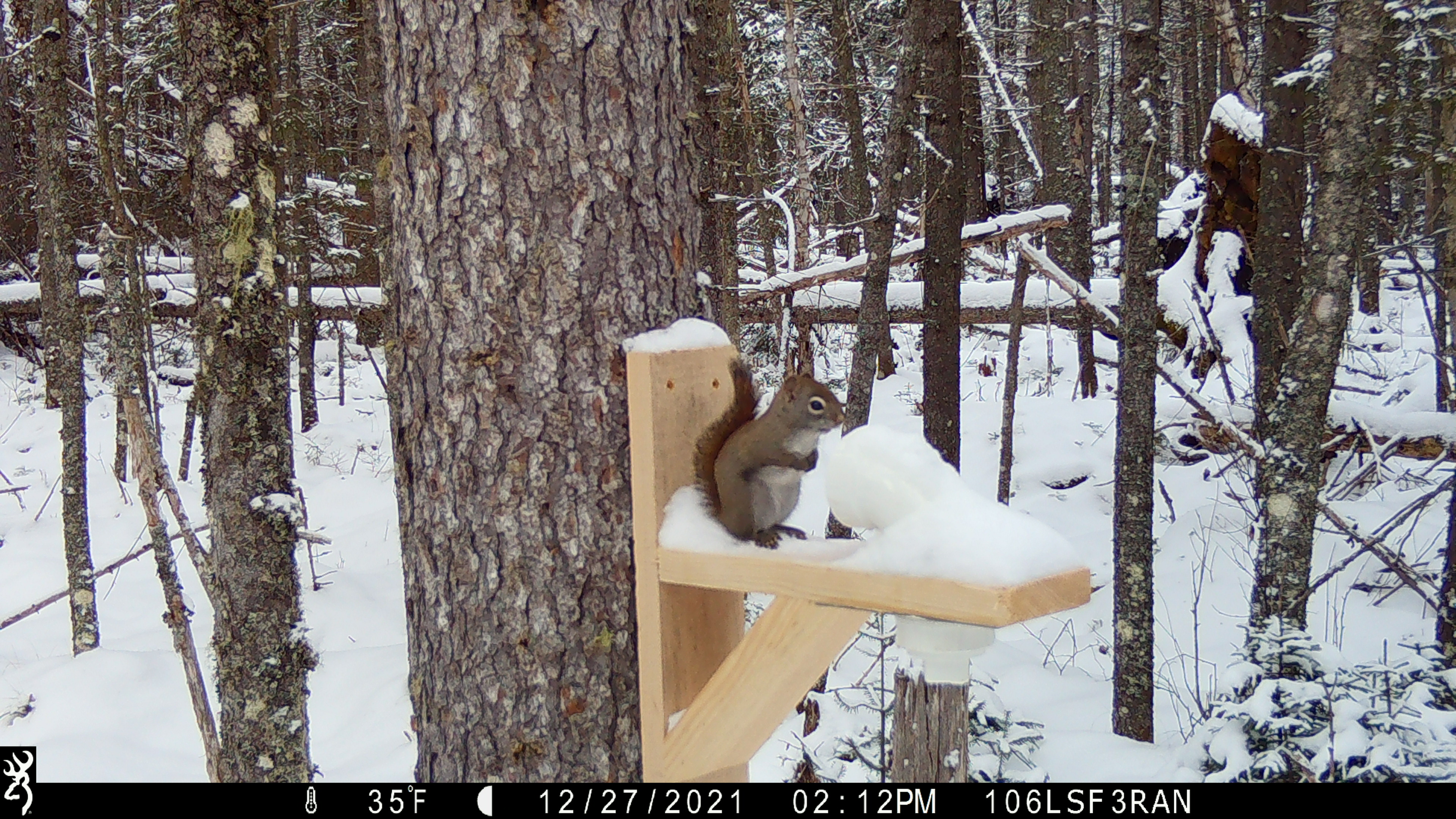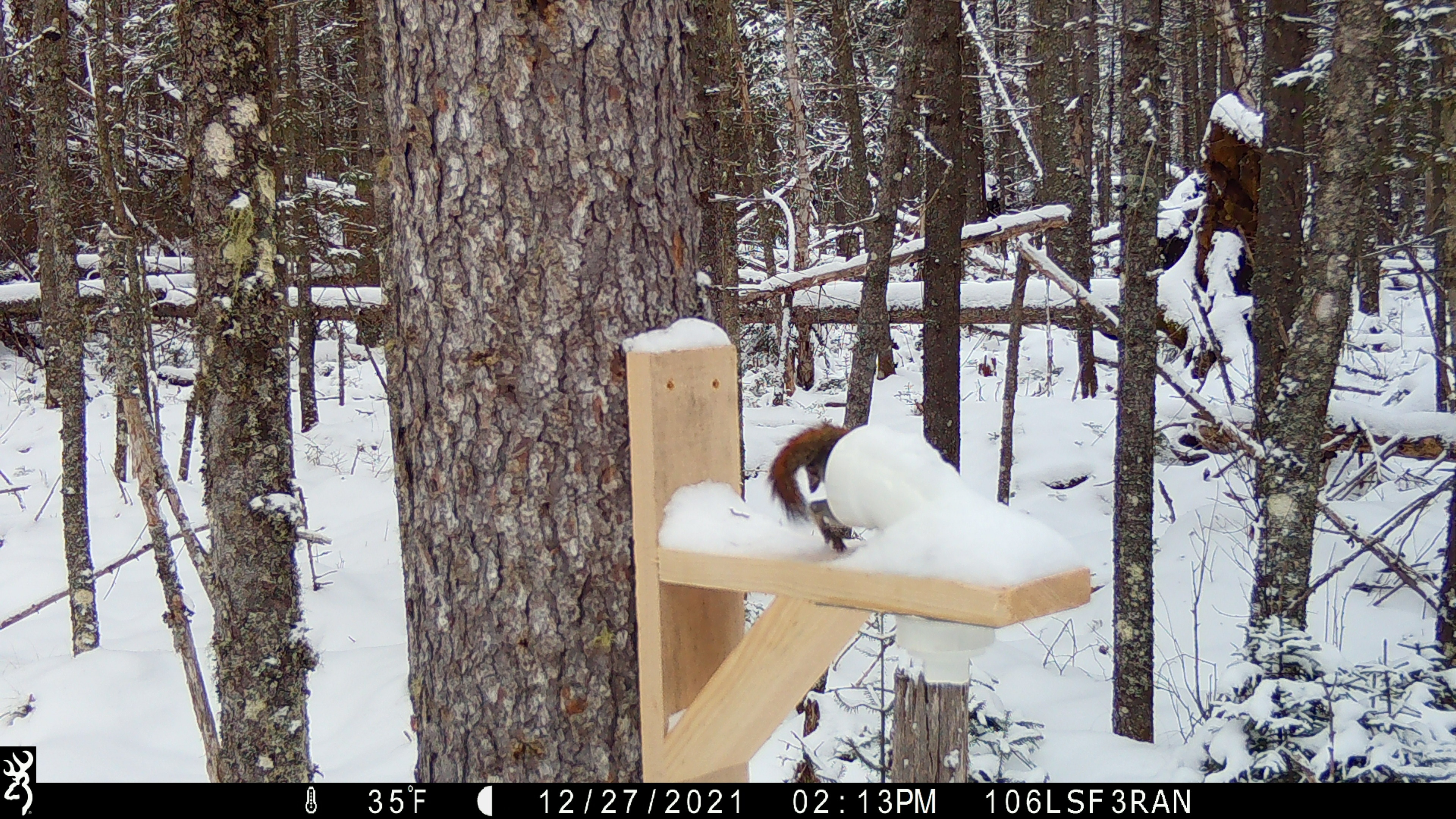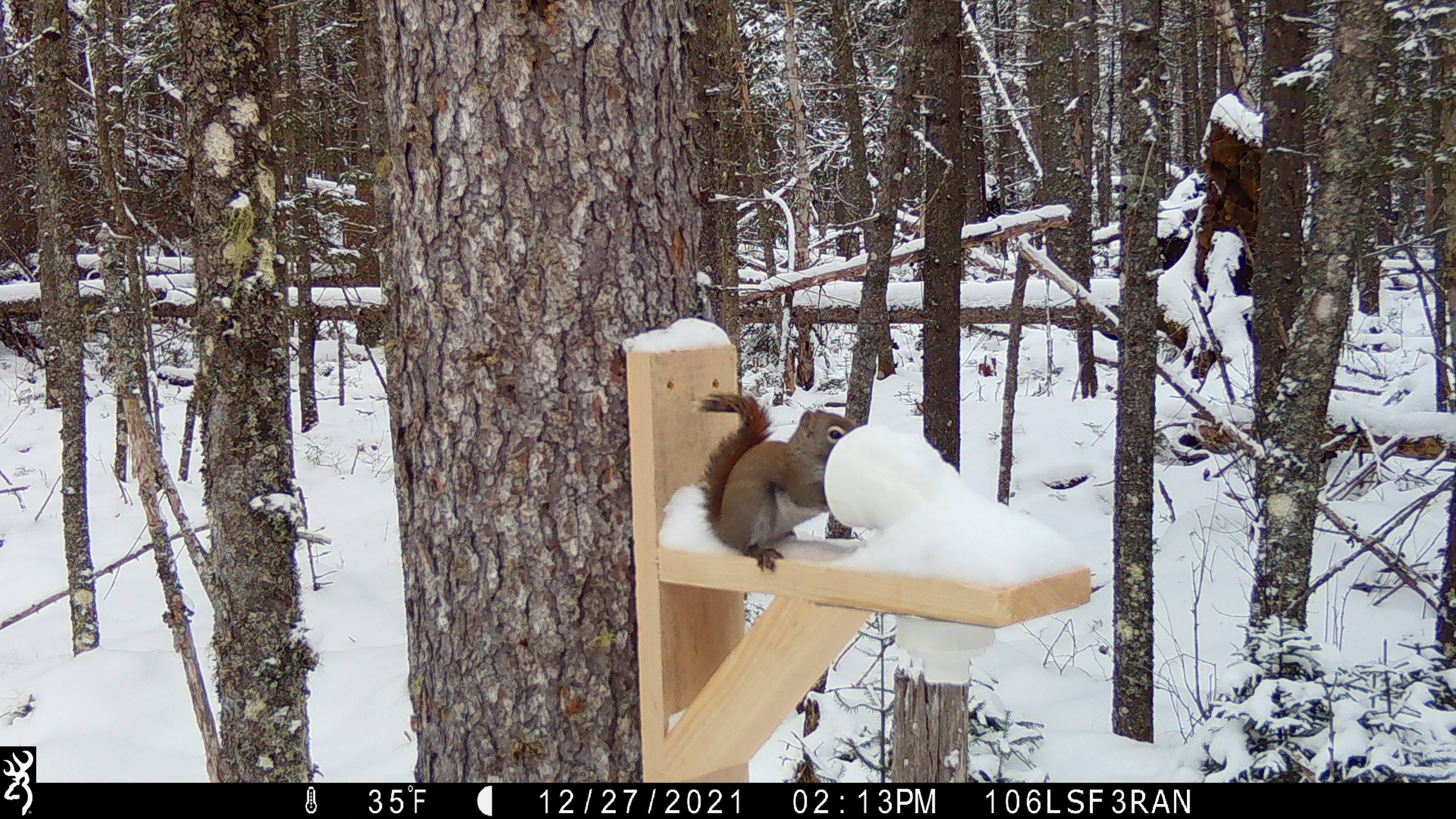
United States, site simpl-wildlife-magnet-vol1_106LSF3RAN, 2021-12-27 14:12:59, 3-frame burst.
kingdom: Animalia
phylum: Chordata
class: Mammalia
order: Rodentia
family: Sciuridae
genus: Tamiasciurus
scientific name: Tamiasciurus hudsonicus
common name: red squirrel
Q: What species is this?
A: Red squirrel (Tamiasciurus hudsonicus).